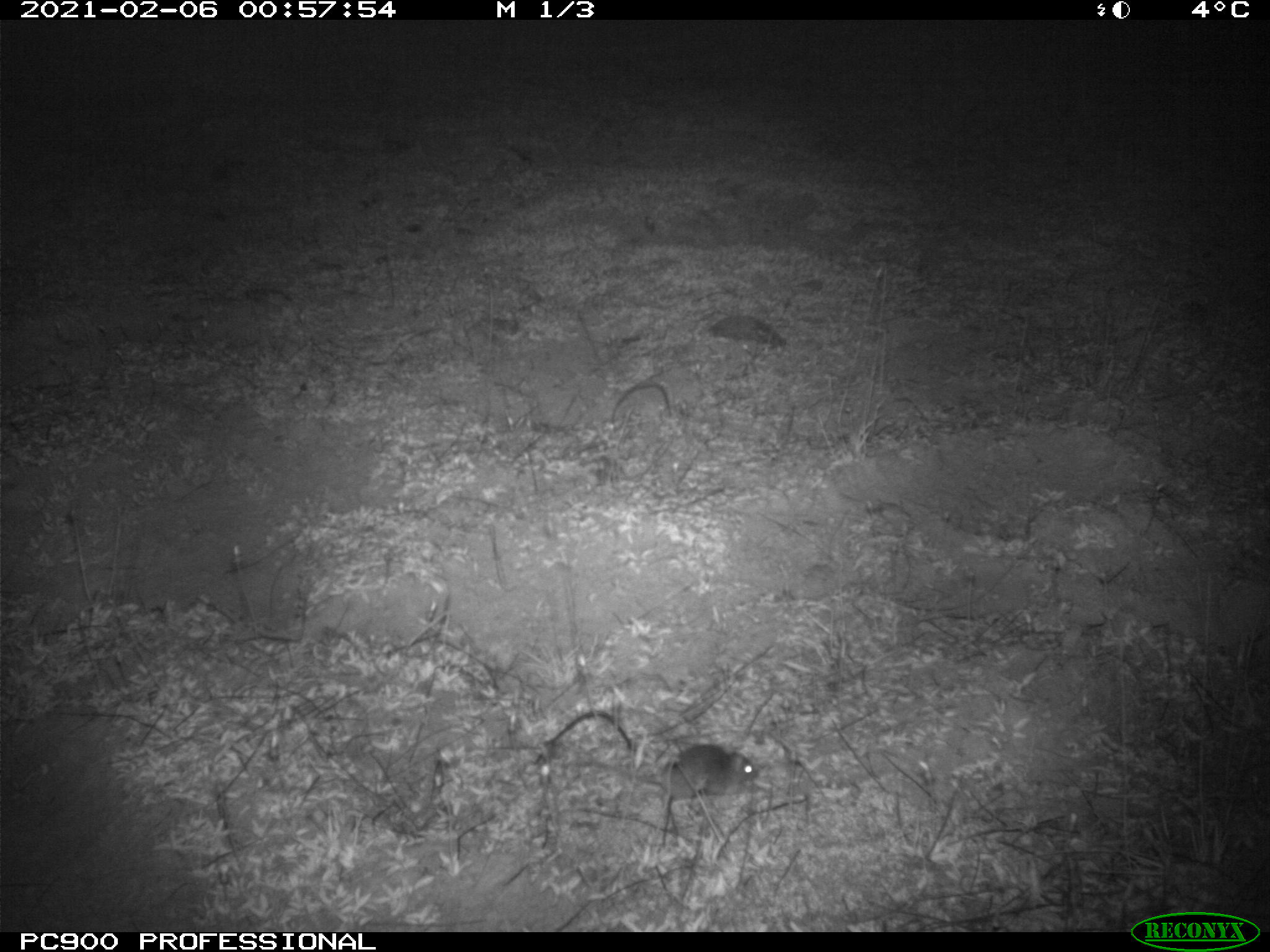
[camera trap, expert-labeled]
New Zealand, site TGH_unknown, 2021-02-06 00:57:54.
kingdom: Animalia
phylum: Chordata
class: Mammalia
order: Rodentia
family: Muridae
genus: Mus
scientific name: Mus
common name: mouse